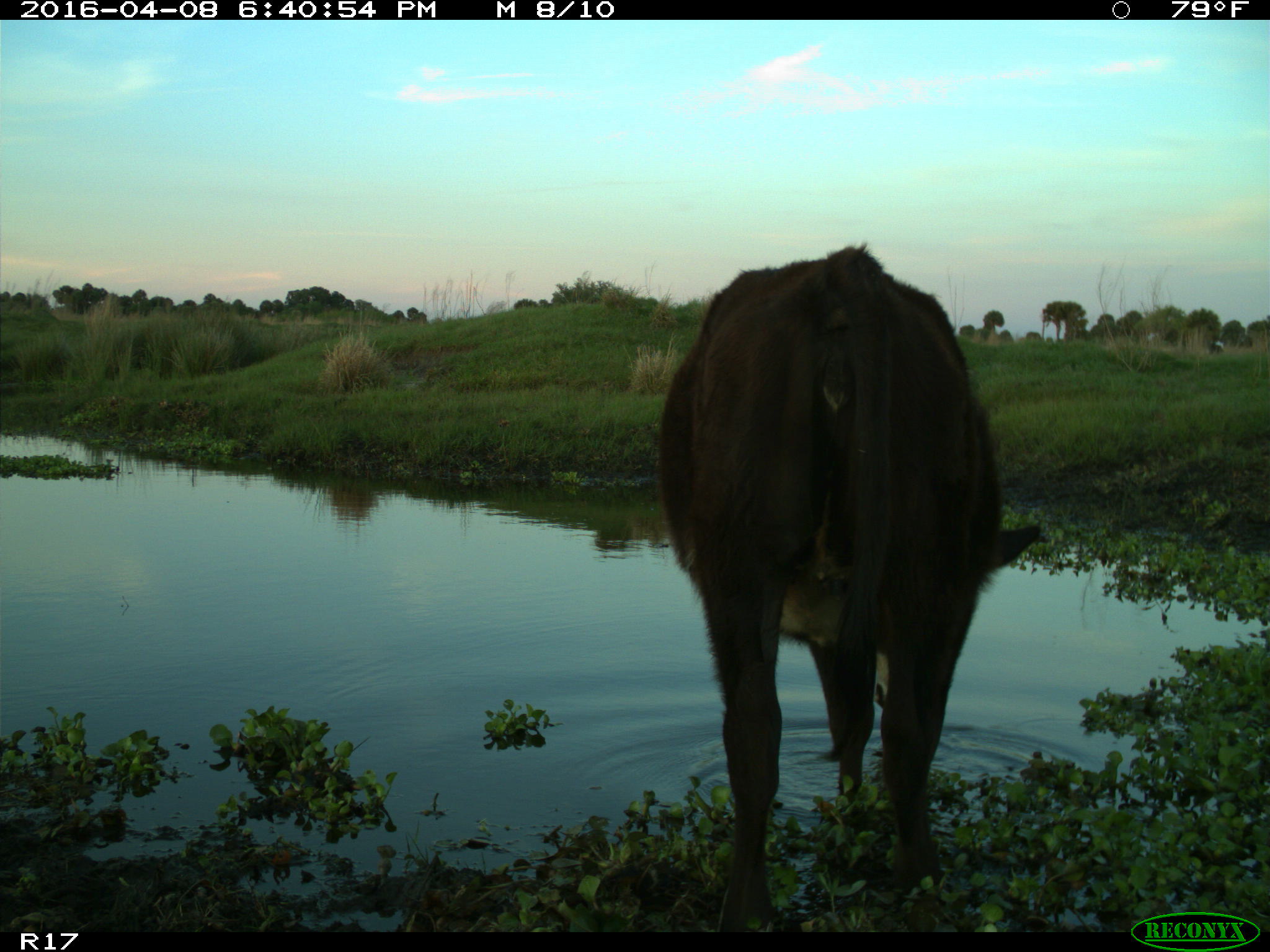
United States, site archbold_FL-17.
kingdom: Animalia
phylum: Chordata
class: Mammalia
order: Artiodactyla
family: Bovidae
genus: Bos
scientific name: Bos taurus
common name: domestic cow